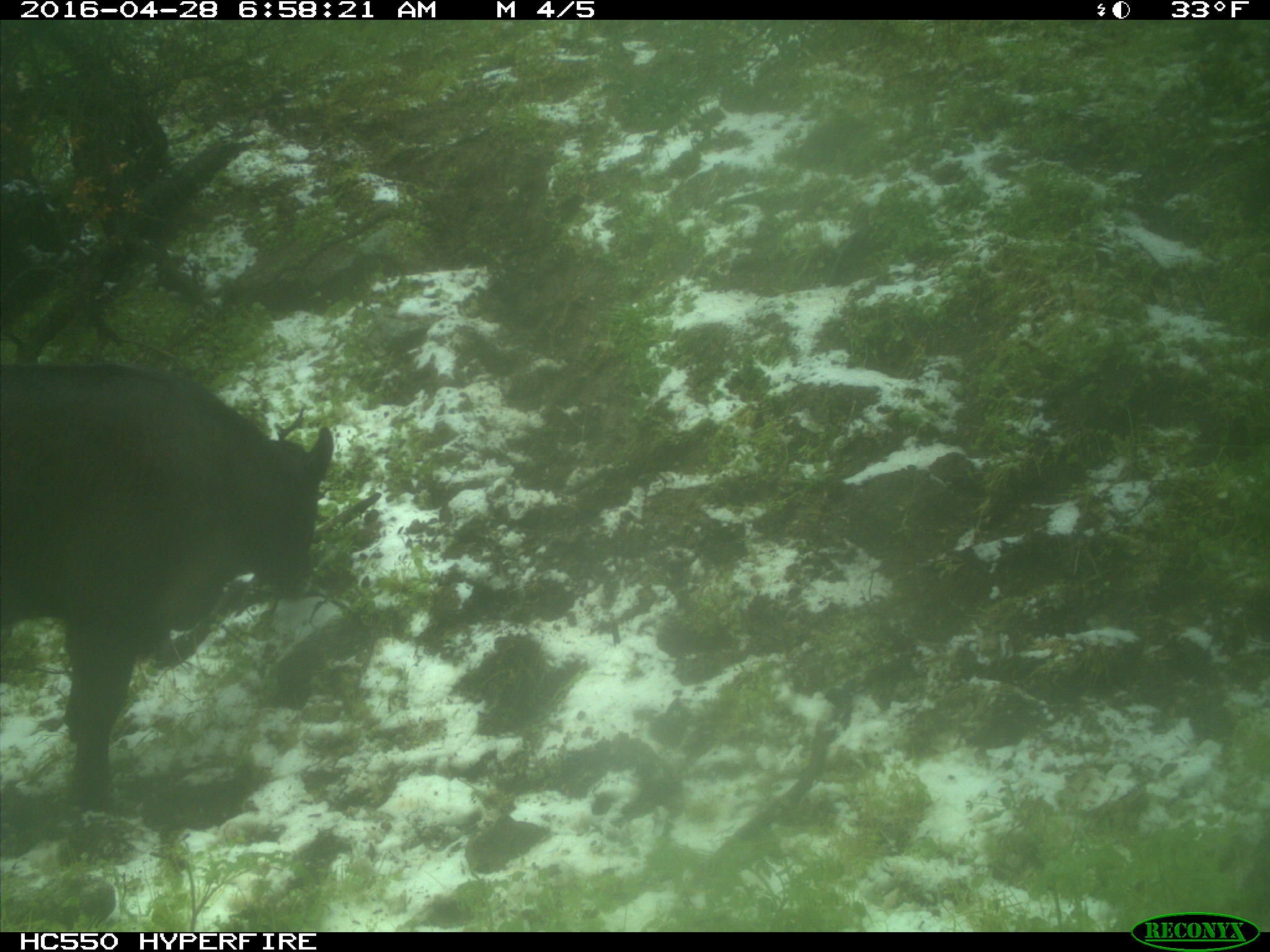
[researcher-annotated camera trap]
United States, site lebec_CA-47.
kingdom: Animalia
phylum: Chordata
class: Mammalia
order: Artiodactyla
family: Bovidae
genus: Bos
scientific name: Bos taurus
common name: domestic cow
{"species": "Bos taurus (domestic cow)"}